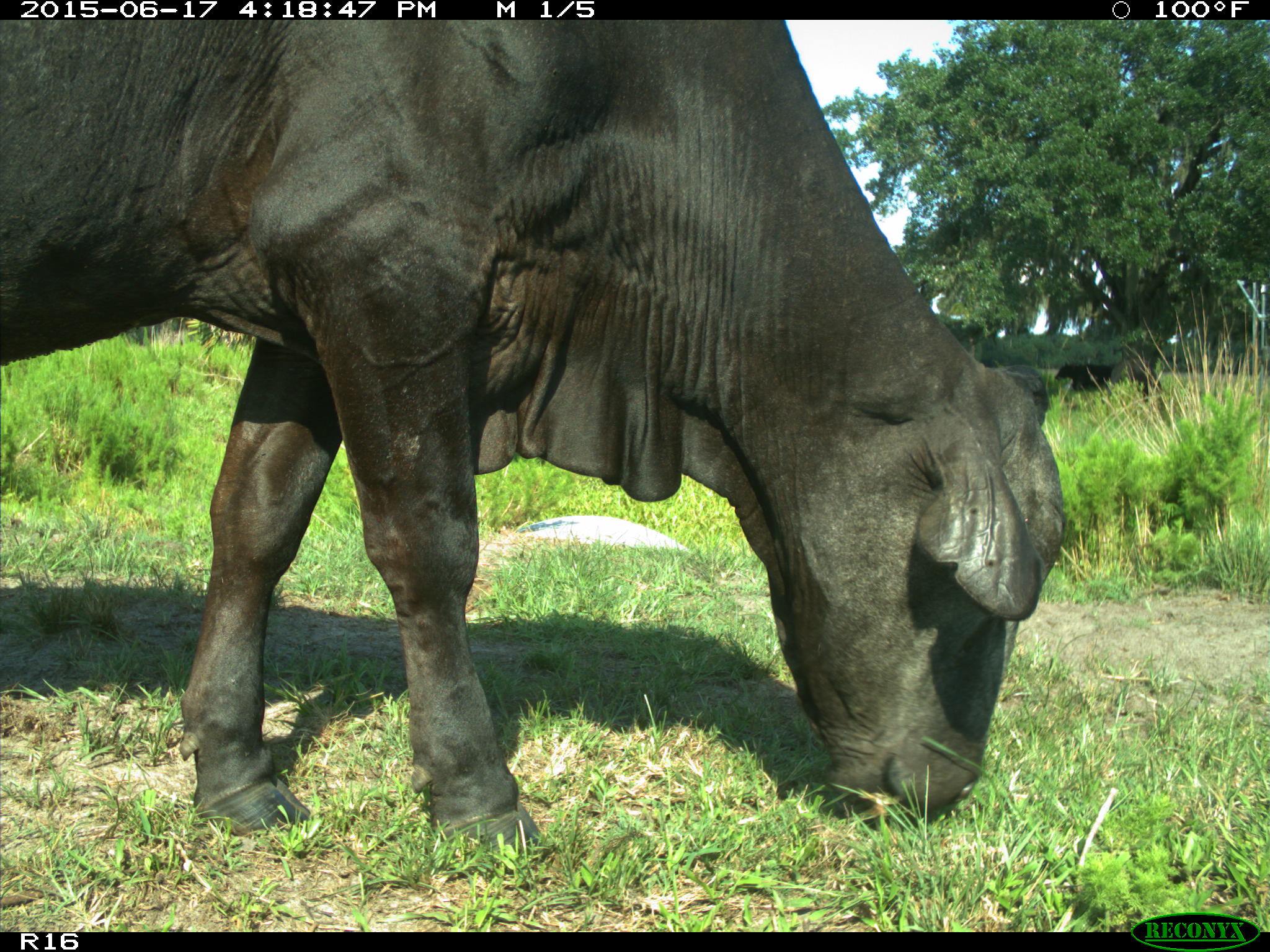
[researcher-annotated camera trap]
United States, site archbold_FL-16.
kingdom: Animalia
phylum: Chordata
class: Mammalia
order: Artiodactyla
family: Bovidae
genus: Bos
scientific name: Bos taurus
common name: domestic cow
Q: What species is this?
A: Bos taurus (domestic cow).